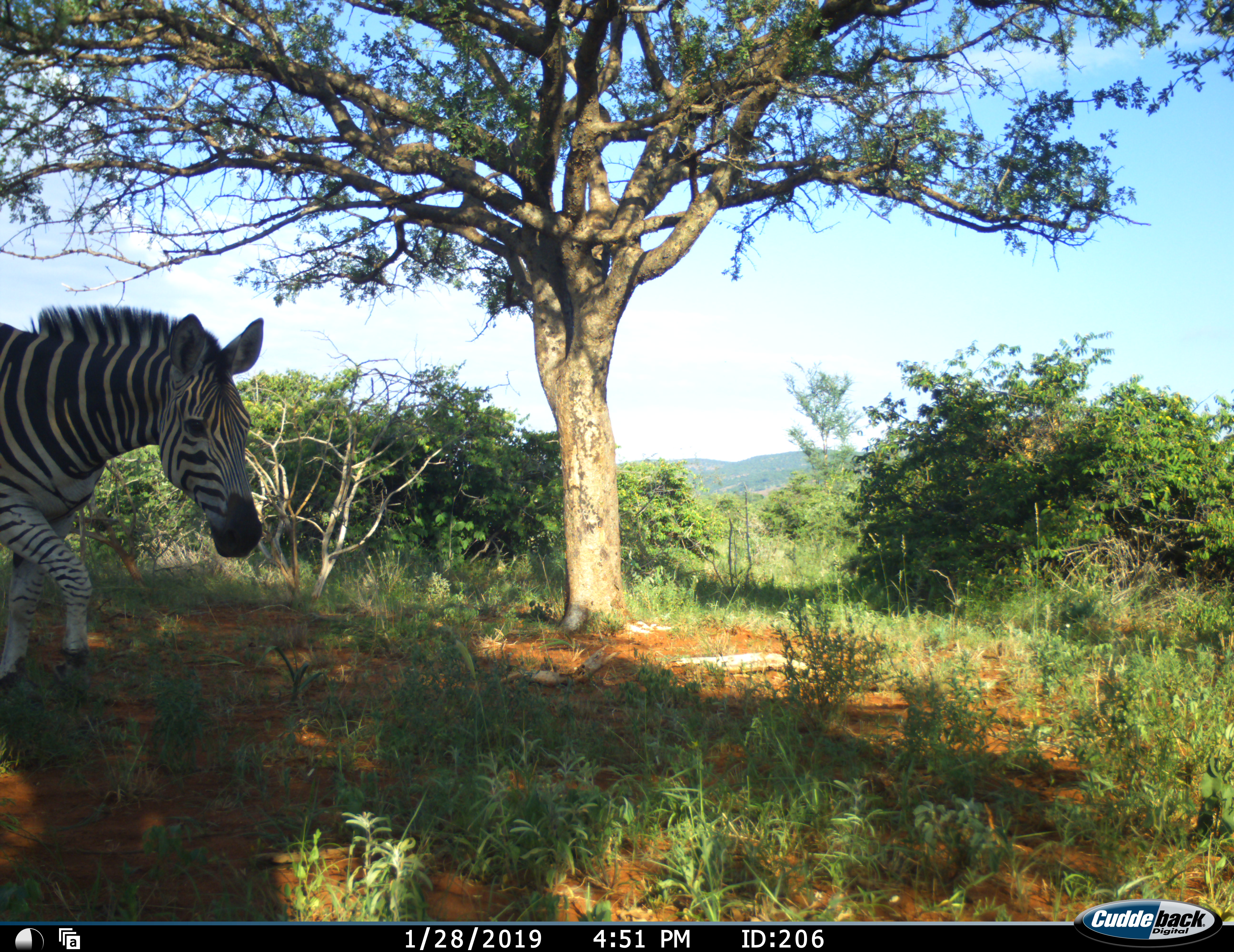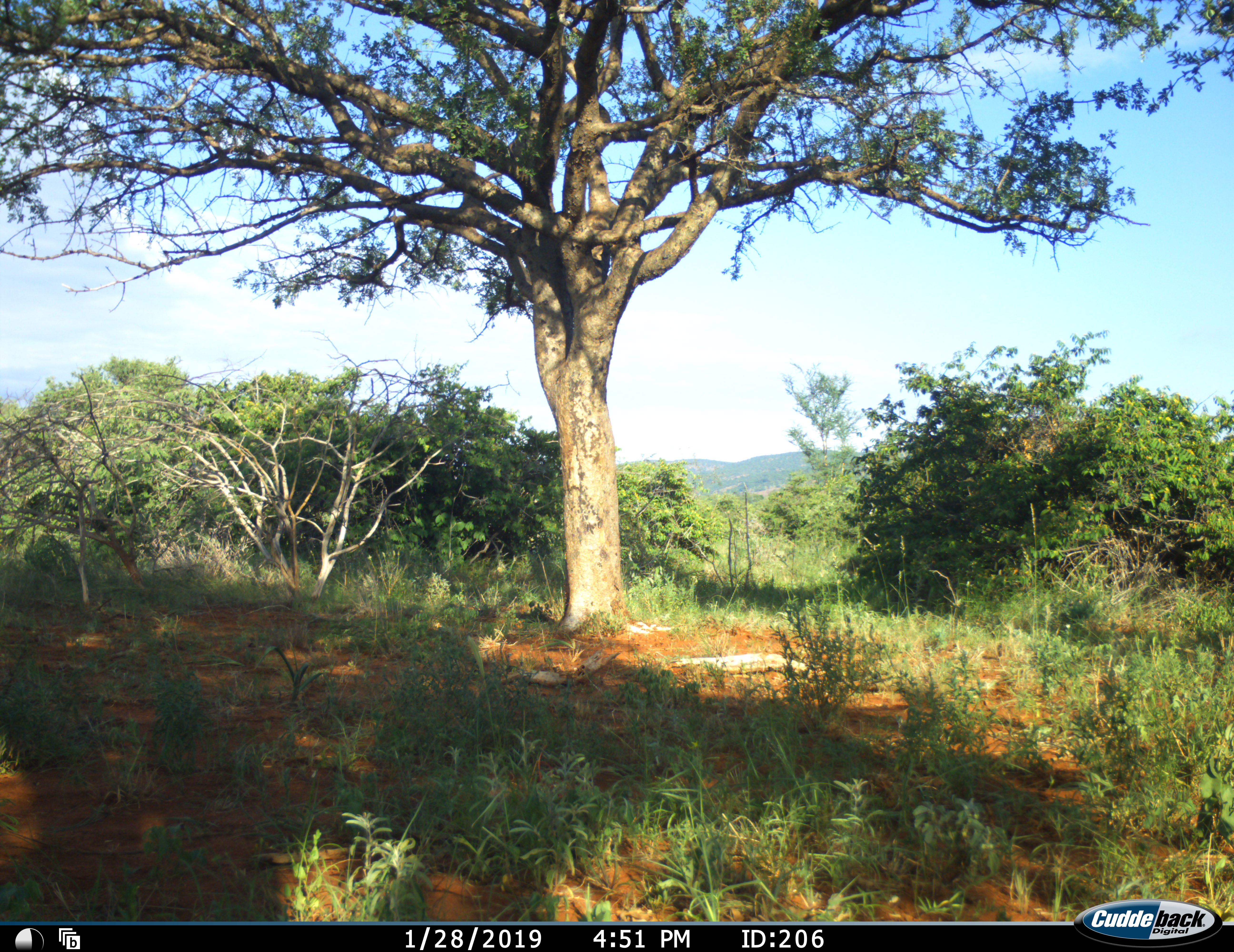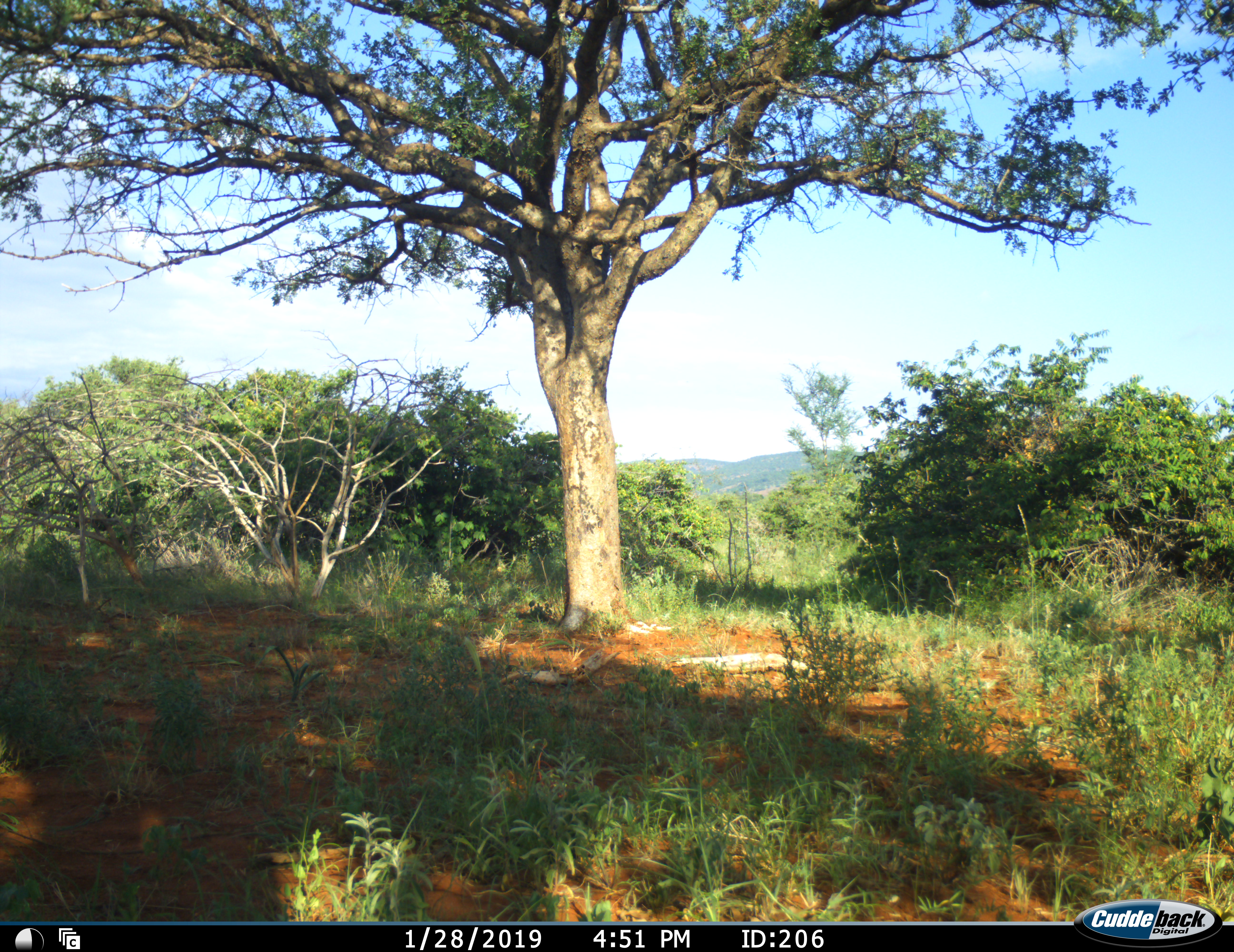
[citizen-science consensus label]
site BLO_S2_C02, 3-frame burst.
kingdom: Animalia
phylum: Chordata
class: Mammalia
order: Perissodactyla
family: Equidae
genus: Equus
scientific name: Equus quagga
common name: plains zebra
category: zebraplains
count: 1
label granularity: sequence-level